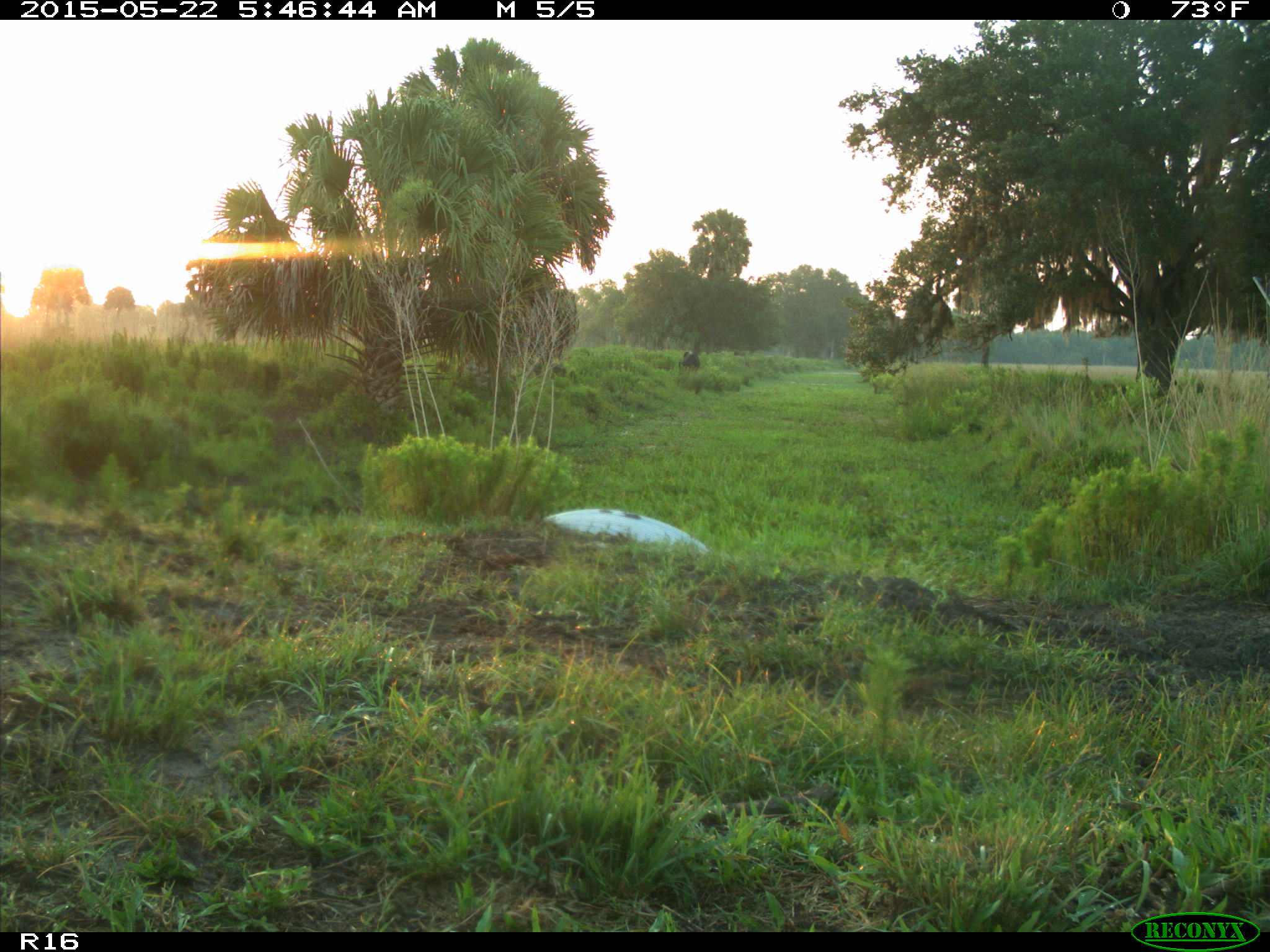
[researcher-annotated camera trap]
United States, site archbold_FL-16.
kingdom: Animalia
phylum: Chordata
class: Mammalia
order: Artiodactyla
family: Bovidae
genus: Bos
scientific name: Bos taurus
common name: domestic cow